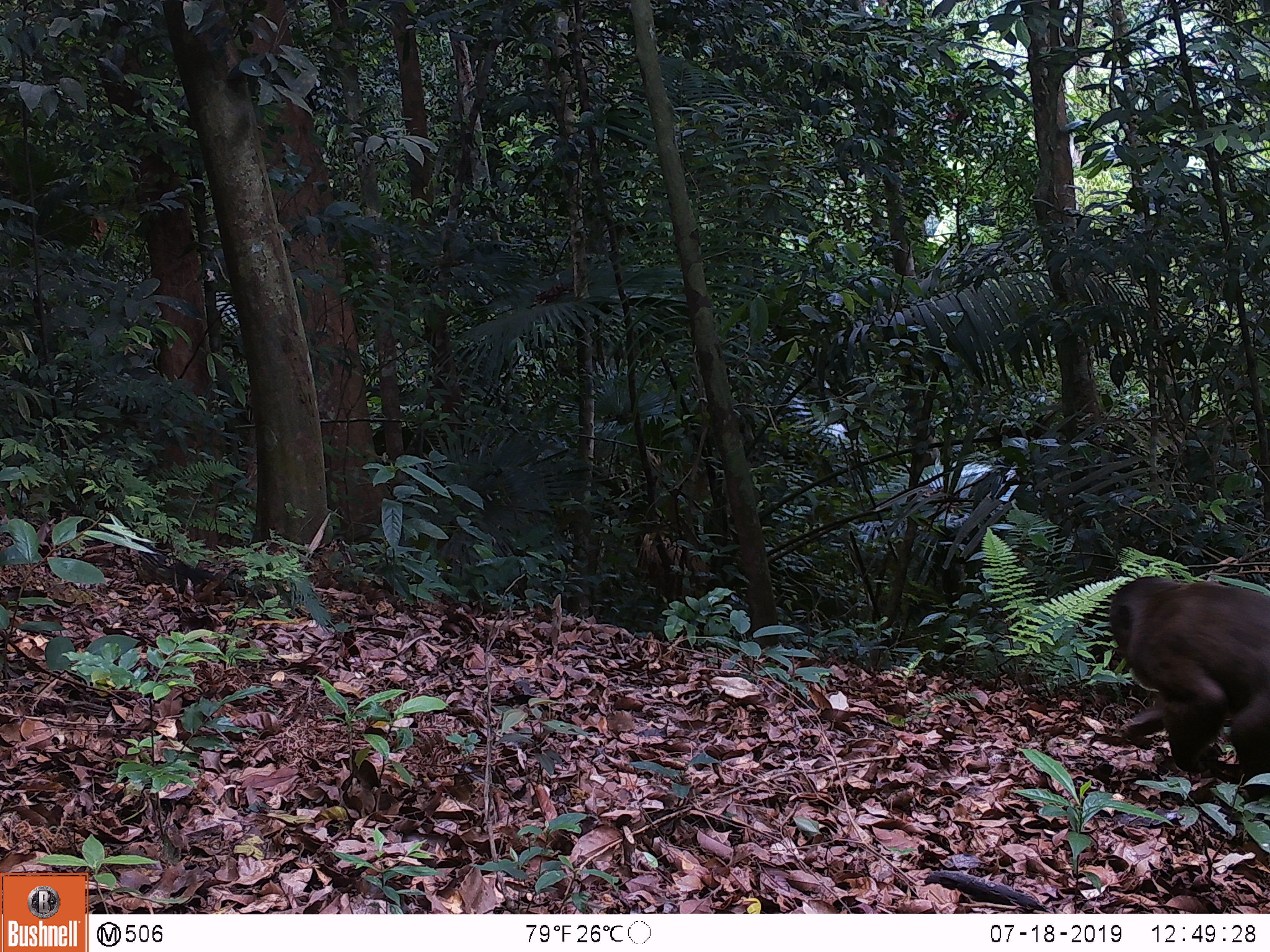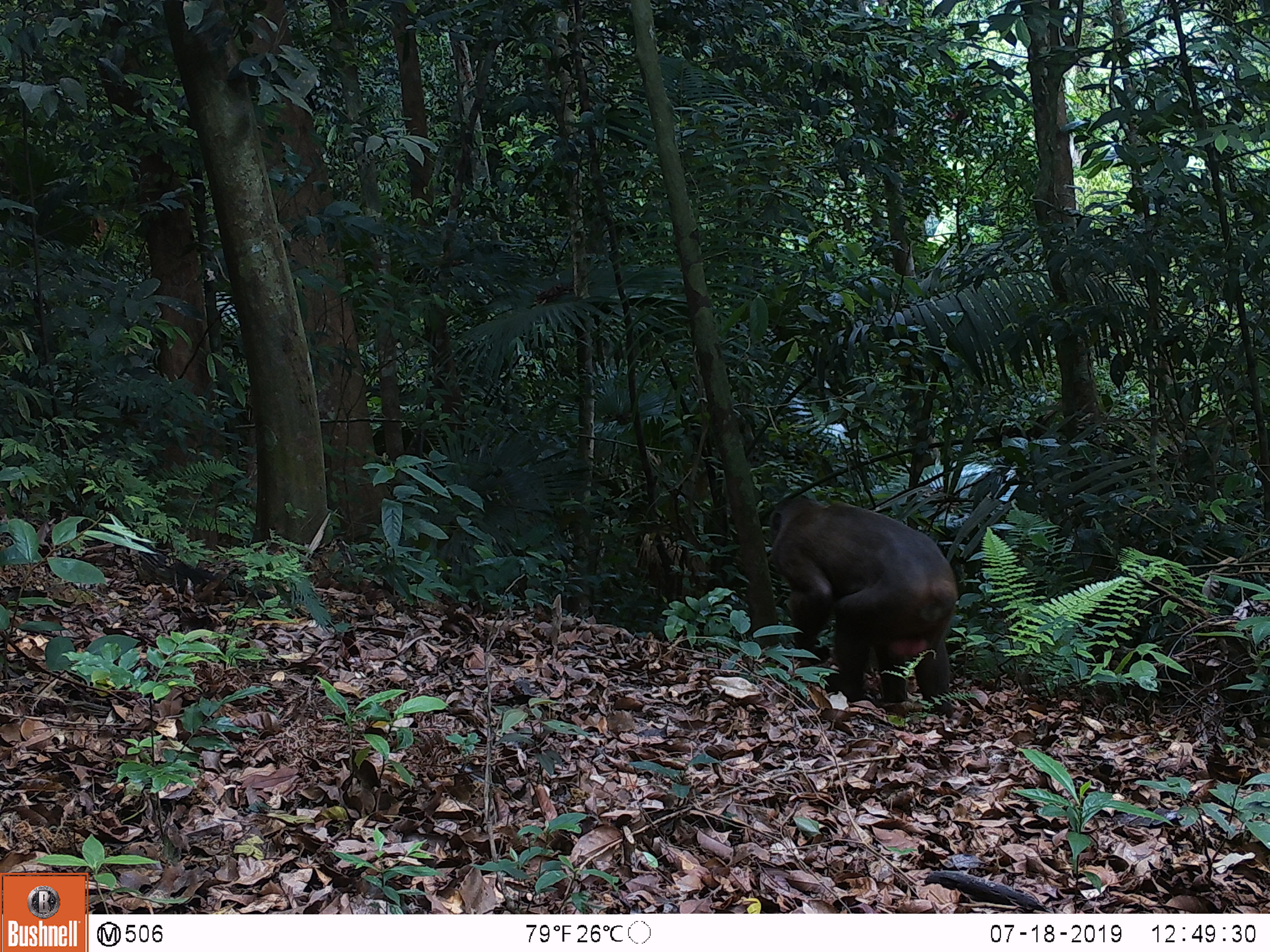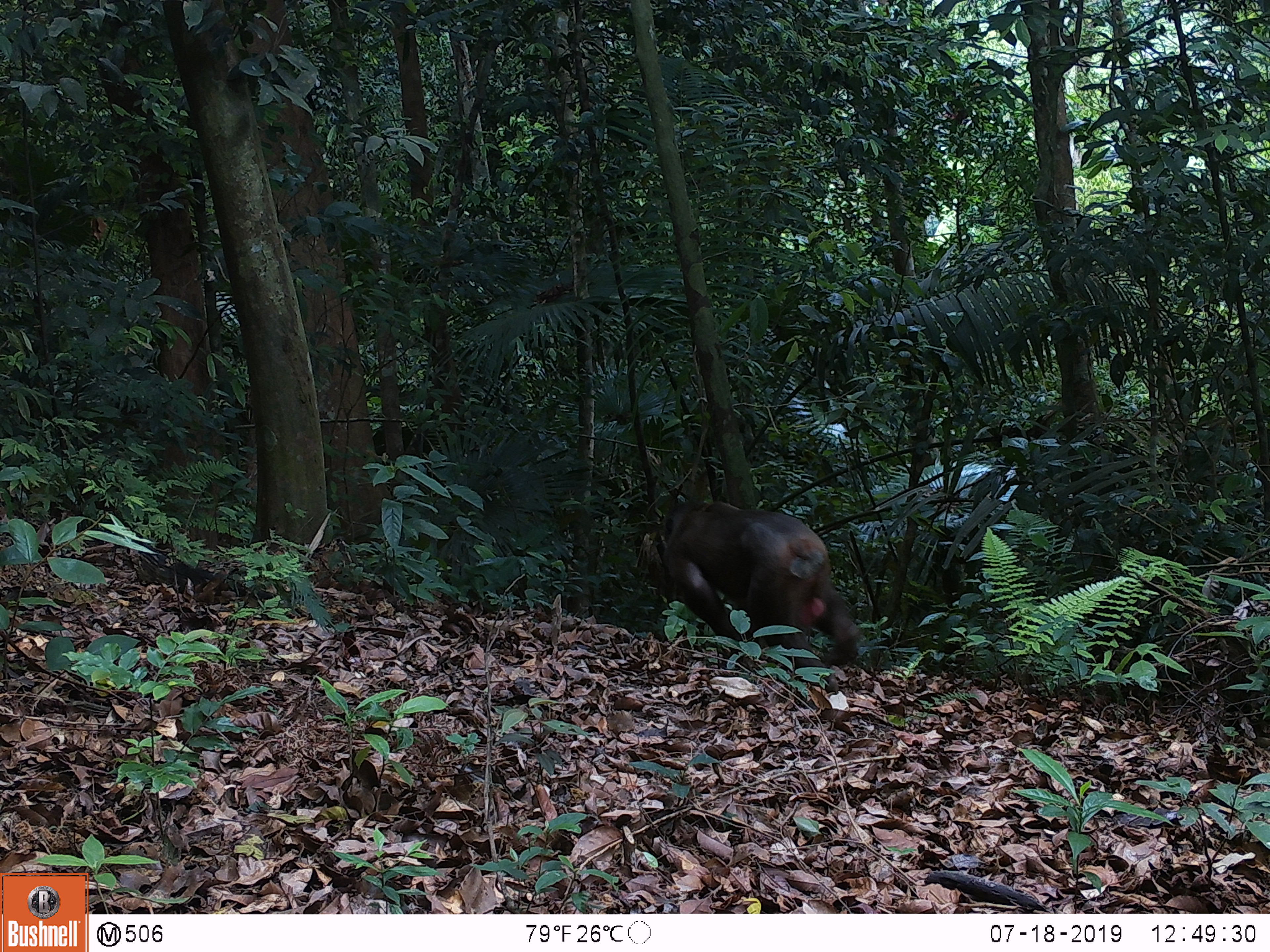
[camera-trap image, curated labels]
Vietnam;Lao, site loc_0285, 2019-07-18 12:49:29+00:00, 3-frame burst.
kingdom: Animalia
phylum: Chordata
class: Mammalia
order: Primates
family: Cercopithecidae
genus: Macaca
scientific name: Macaca arctoides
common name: stump-tailed macaque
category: stump tailed macaque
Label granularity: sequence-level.